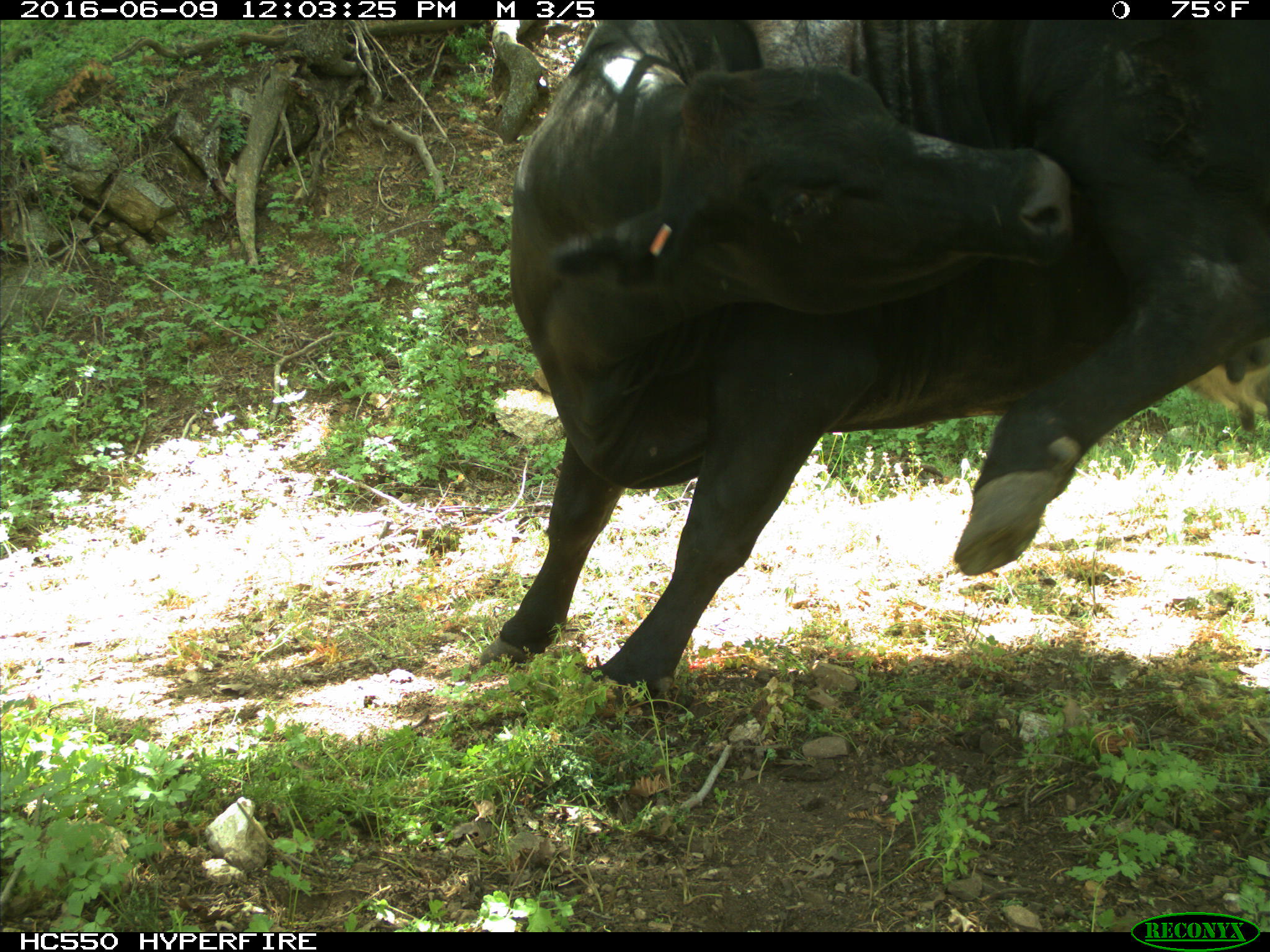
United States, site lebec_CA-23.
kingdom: Animalia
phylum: Chordata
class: Mammalia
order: Artiodactyla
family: Bovidae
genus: Bos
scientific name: Bos taurus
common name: domestic cow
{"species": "Bos taurus (domestic cow)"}